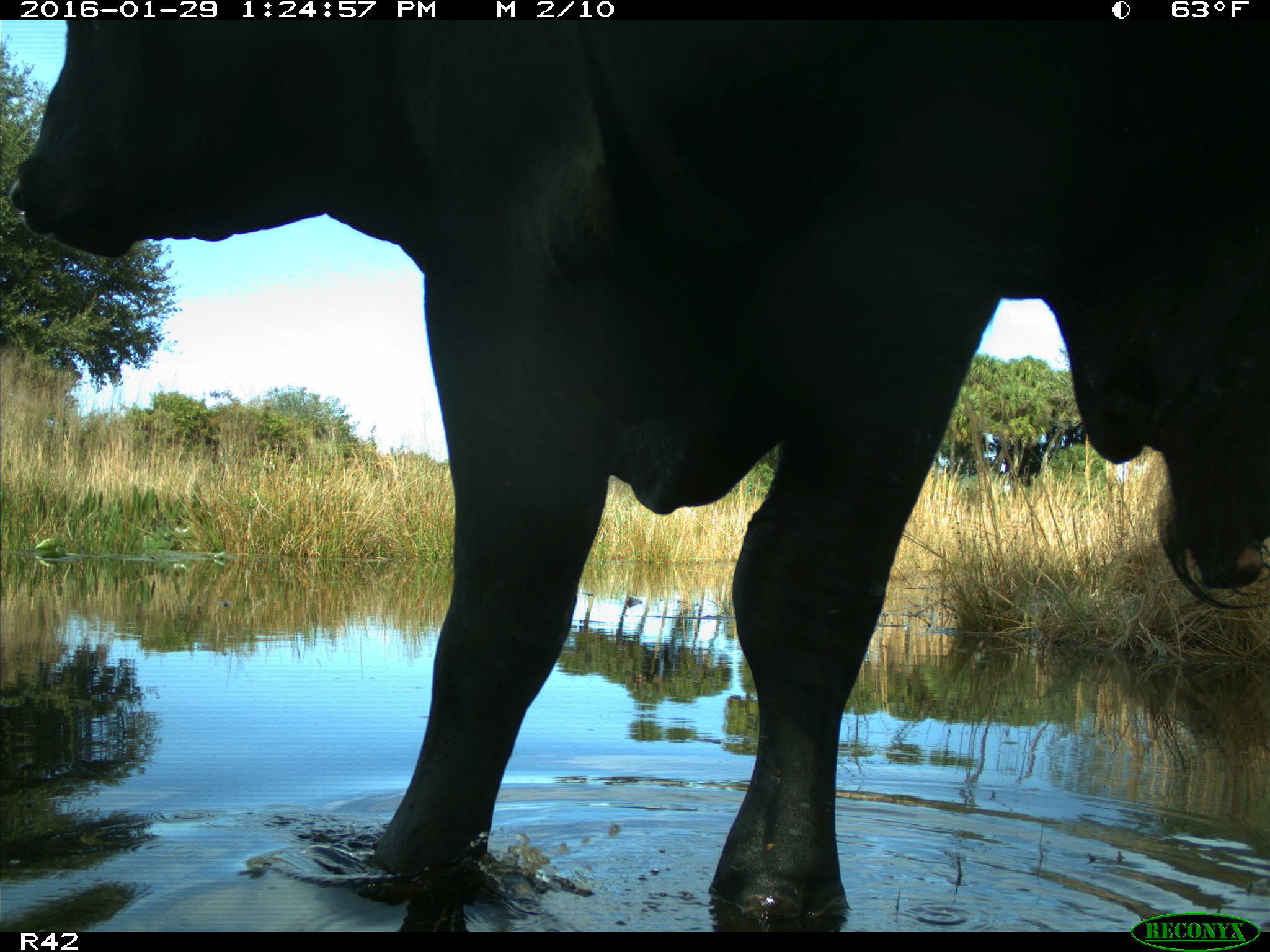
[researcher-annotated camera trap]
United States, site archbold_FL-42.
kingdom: Animalia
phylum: Chordata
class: Mammalia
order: Artiodactyla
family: Bovidae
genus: Bos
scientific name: Bos taurus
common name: domestic cow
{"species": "Bos taurus (domestic cow)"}